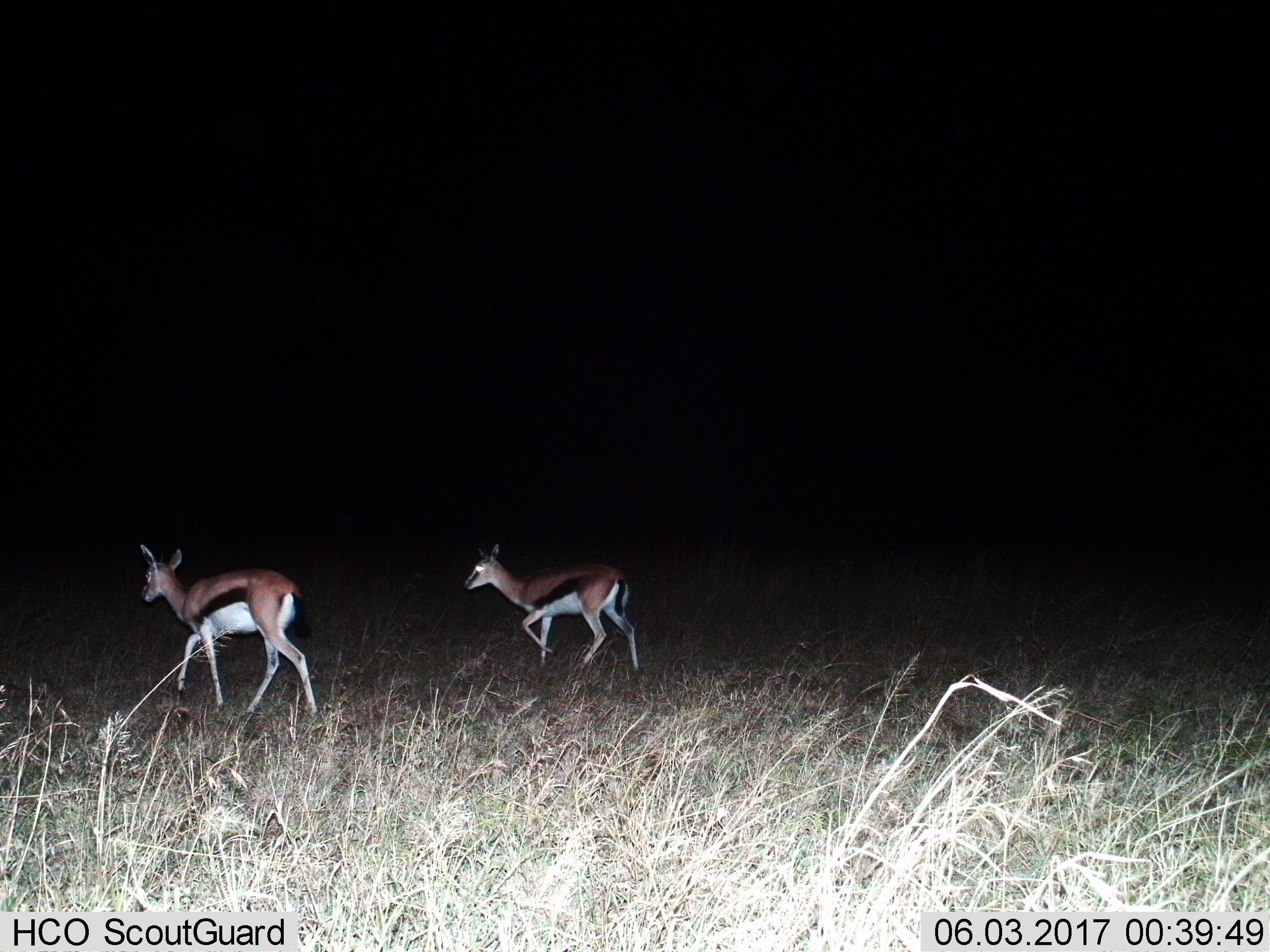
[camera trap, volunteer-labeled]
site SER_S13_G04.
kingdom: Animalia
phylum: Chordata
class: Mammalia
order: Artiodactyla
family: Bovidae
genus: Eudorcas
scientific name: Eudorcas thomsonii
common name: thomson's gazelle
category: gazellethomsons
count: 2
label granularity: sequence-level